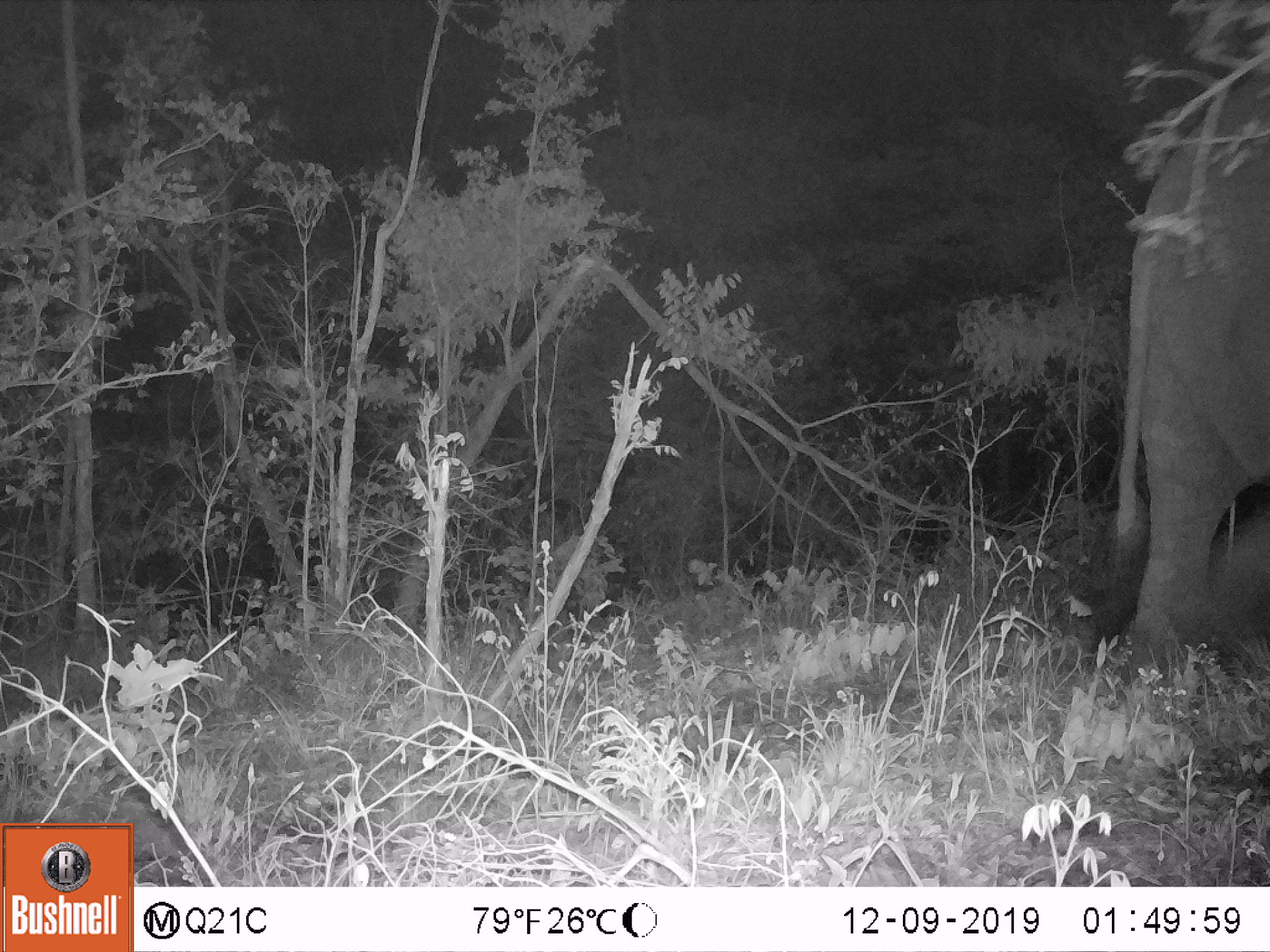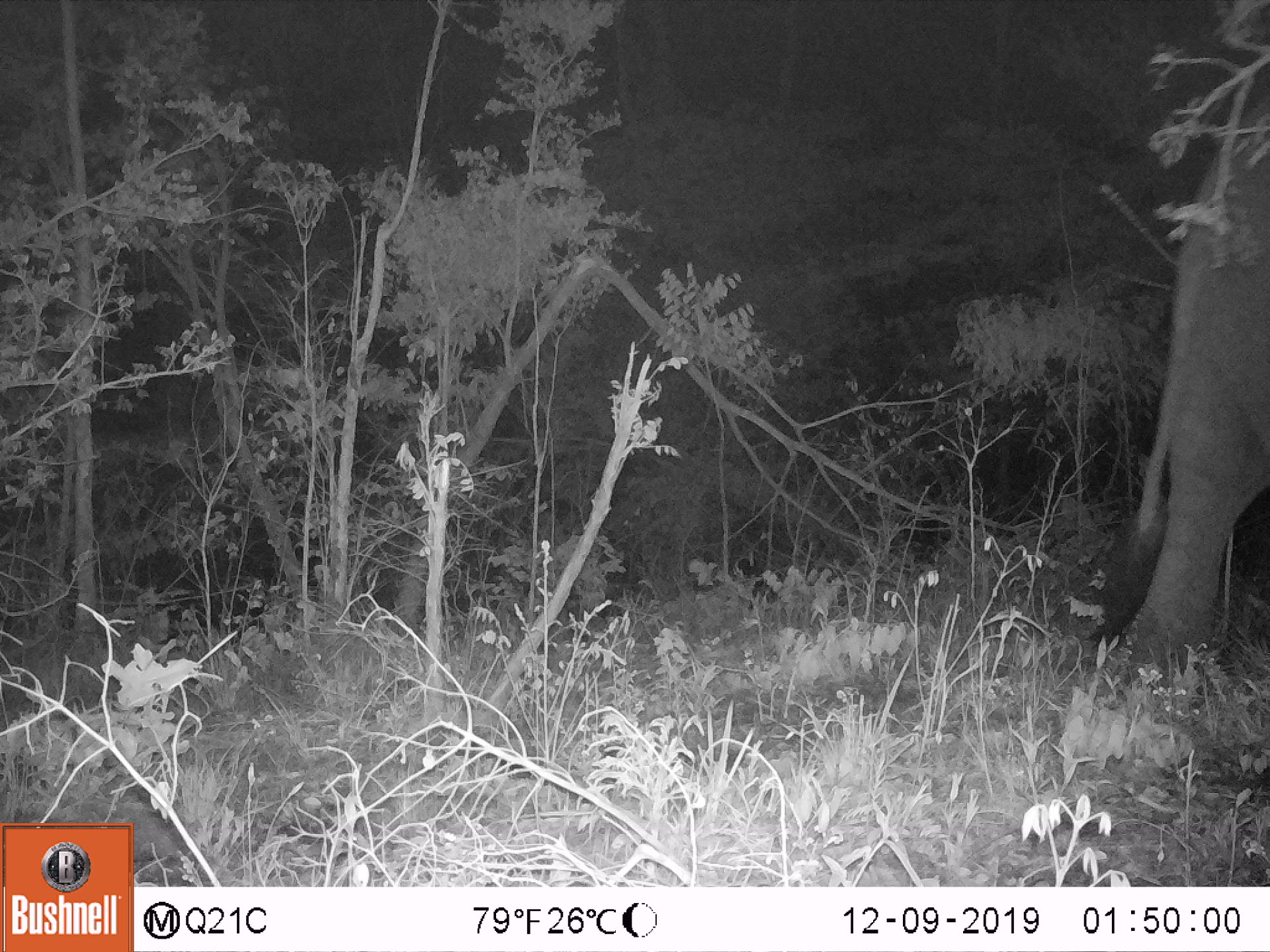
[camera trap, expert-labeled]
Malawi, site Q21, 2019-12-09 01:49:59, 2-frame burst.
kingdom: Animalia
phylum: Chordata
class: Mammalia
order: Proboscidea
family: Elephantidae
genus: Loxodonta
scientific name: Loxodonta africana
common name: african savanna elephant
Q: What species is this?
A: African savanna elephant (Loxodonta africana).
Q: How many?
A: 1.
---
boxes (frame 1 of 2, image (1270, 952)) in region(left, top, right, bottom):
african savanna elephant: region(1063, 71, 1267, 705)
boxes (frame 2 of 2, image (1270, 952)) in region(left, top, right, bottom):
african savanna elephant: region(1073, 88, 1269, 704)